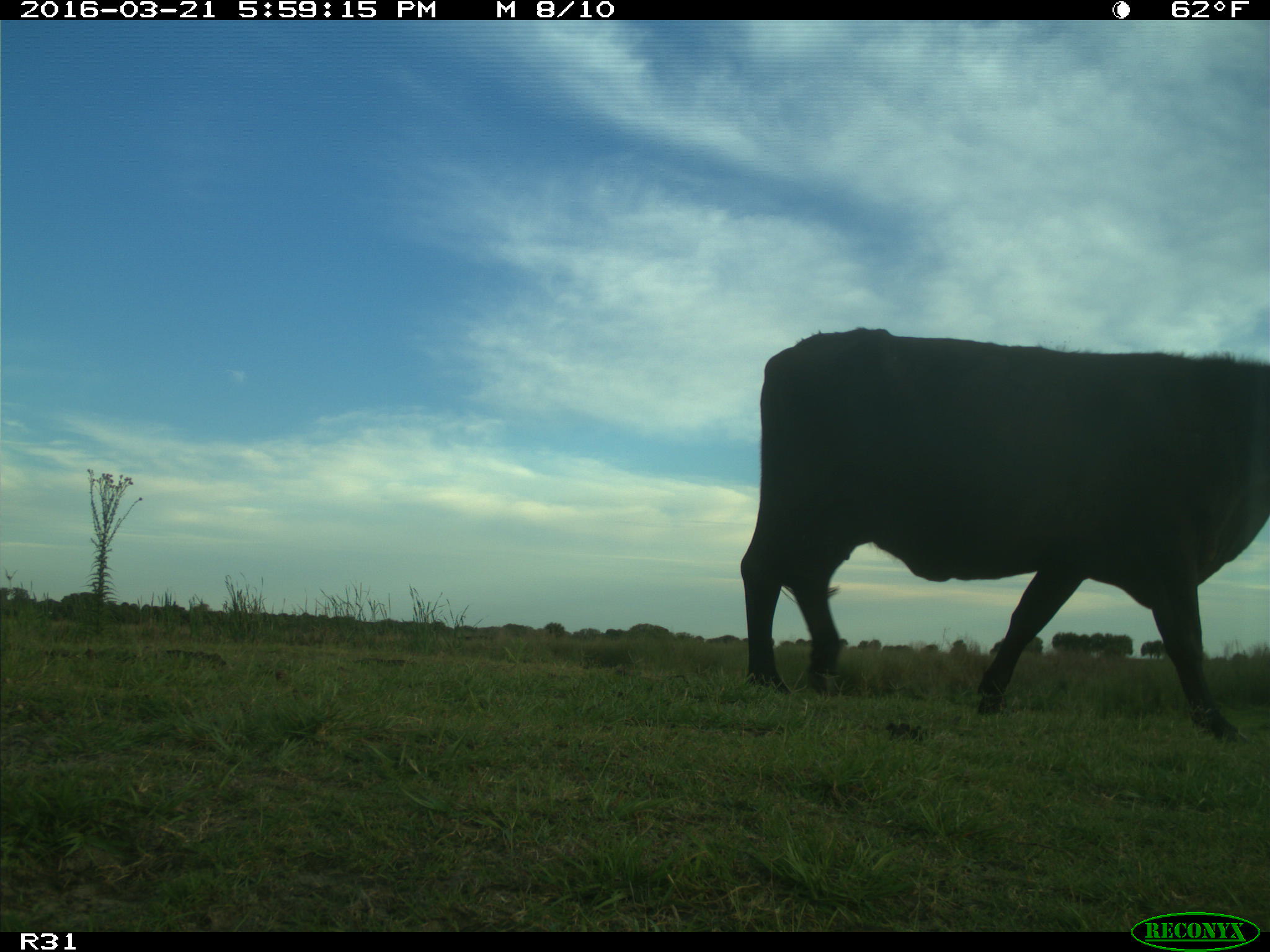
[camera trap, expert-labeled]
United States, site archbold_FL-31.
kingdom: Animalia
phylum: Chordata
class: Mammalia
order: Artiodactyla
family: Bovidae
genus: Bos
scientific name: Bos taurus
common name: domestic cow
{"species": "Bos taurus (domestic cow)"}